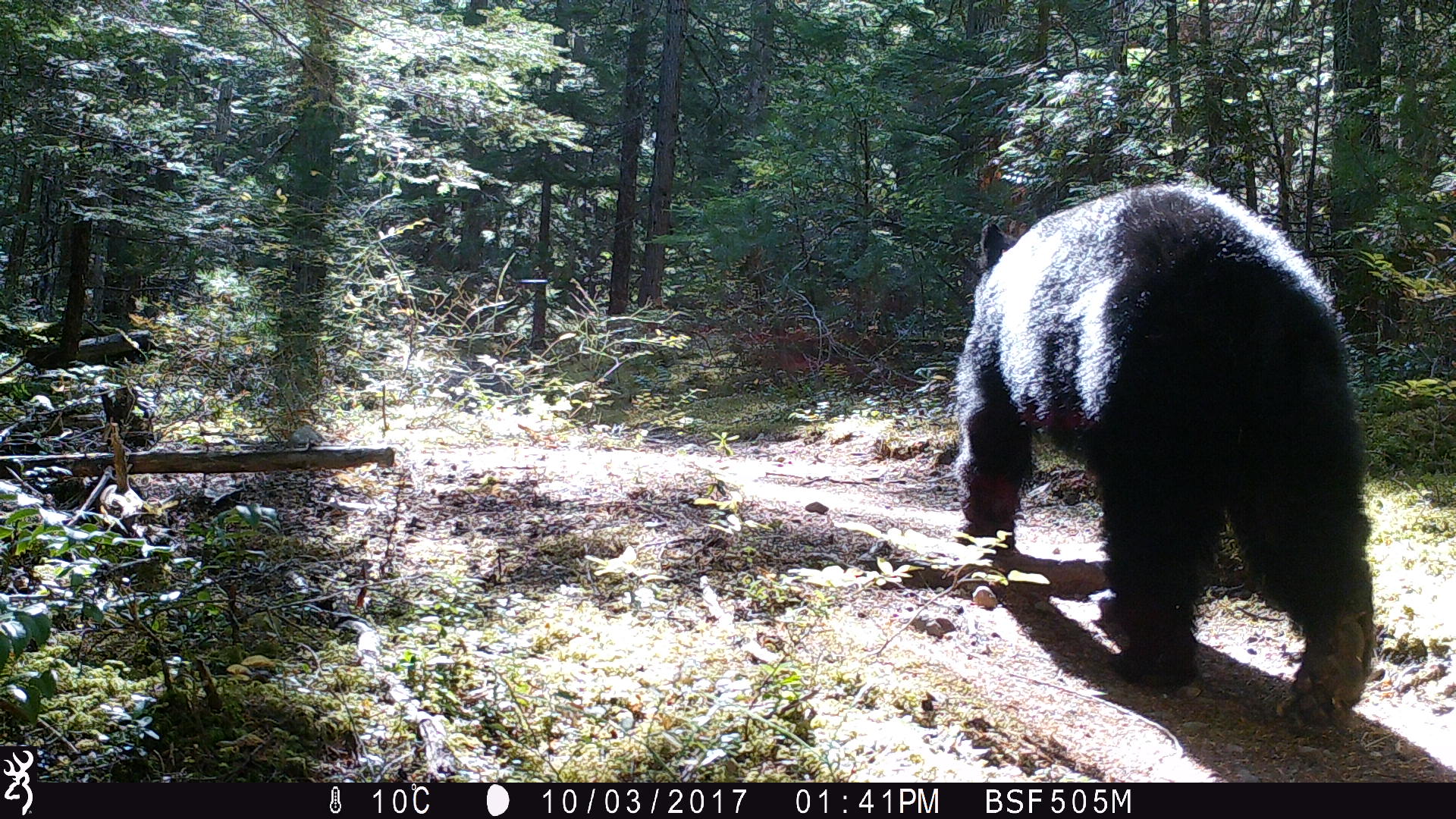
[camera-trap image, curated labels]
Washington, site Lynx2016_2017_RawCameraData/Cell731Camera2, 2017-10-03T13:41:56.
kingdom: Animalia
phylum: Chordata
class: Mammalia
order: Carnivora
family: Ursidae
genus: Ursus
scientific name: Ursus americanus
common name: american black bear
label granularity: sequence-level